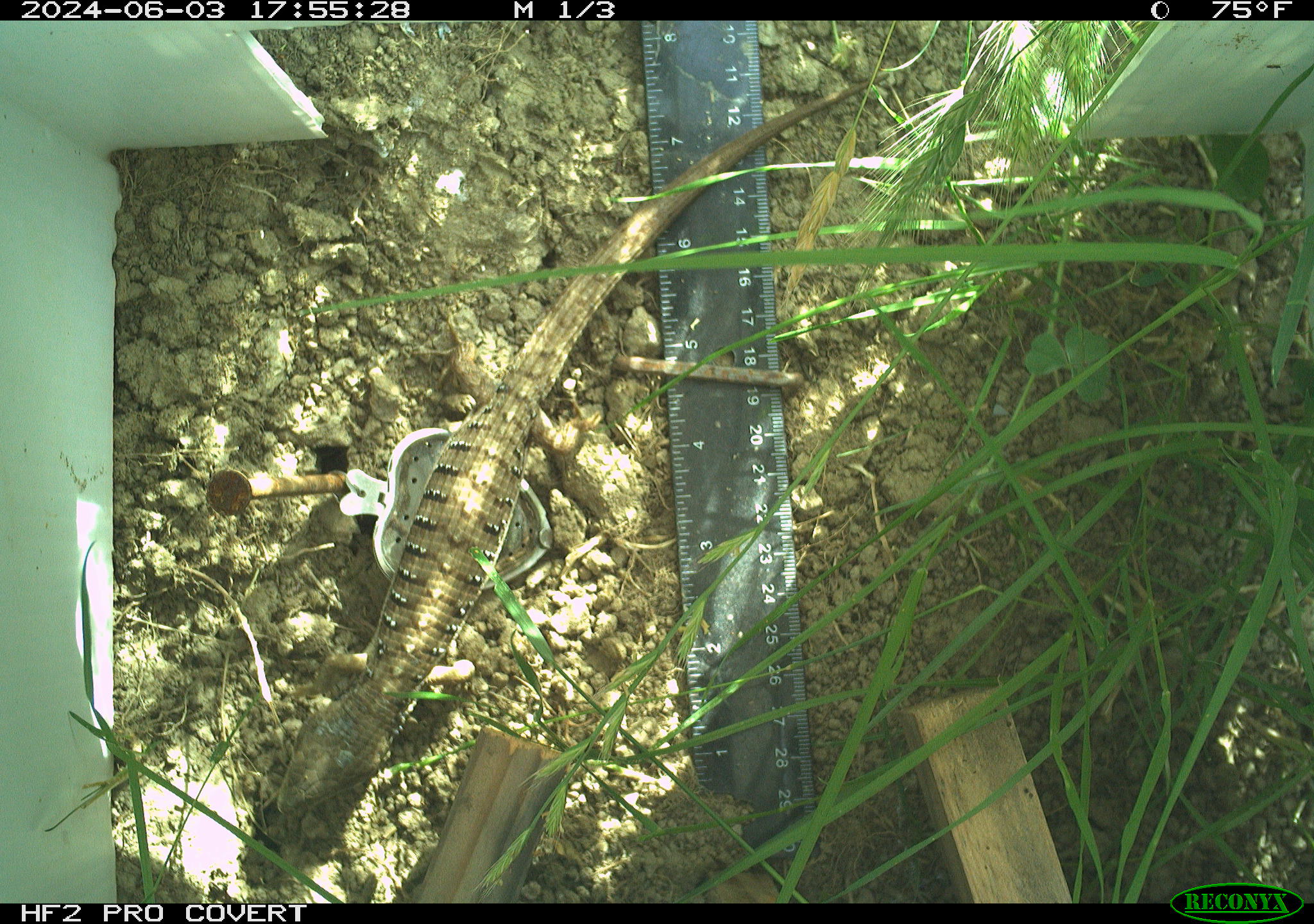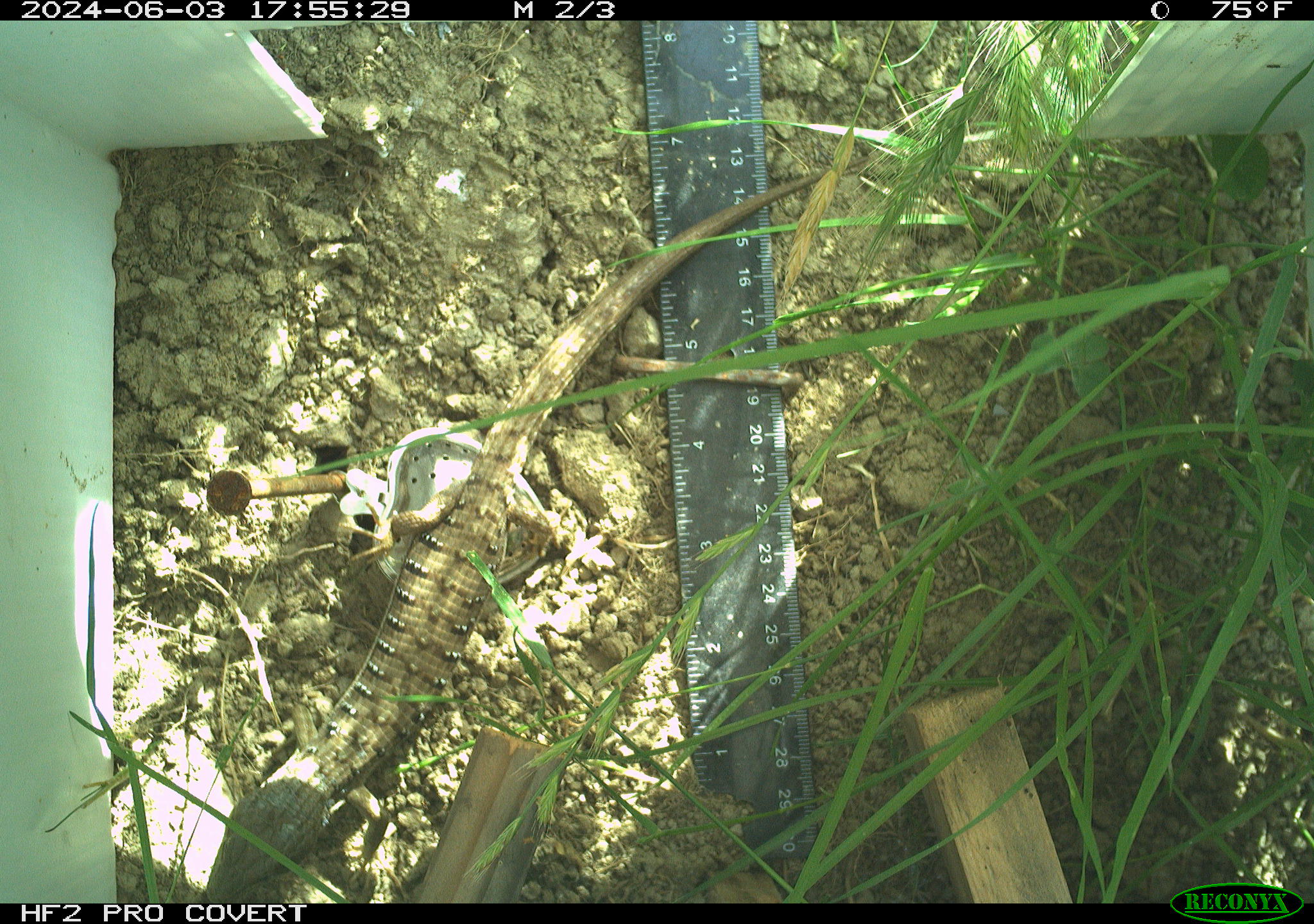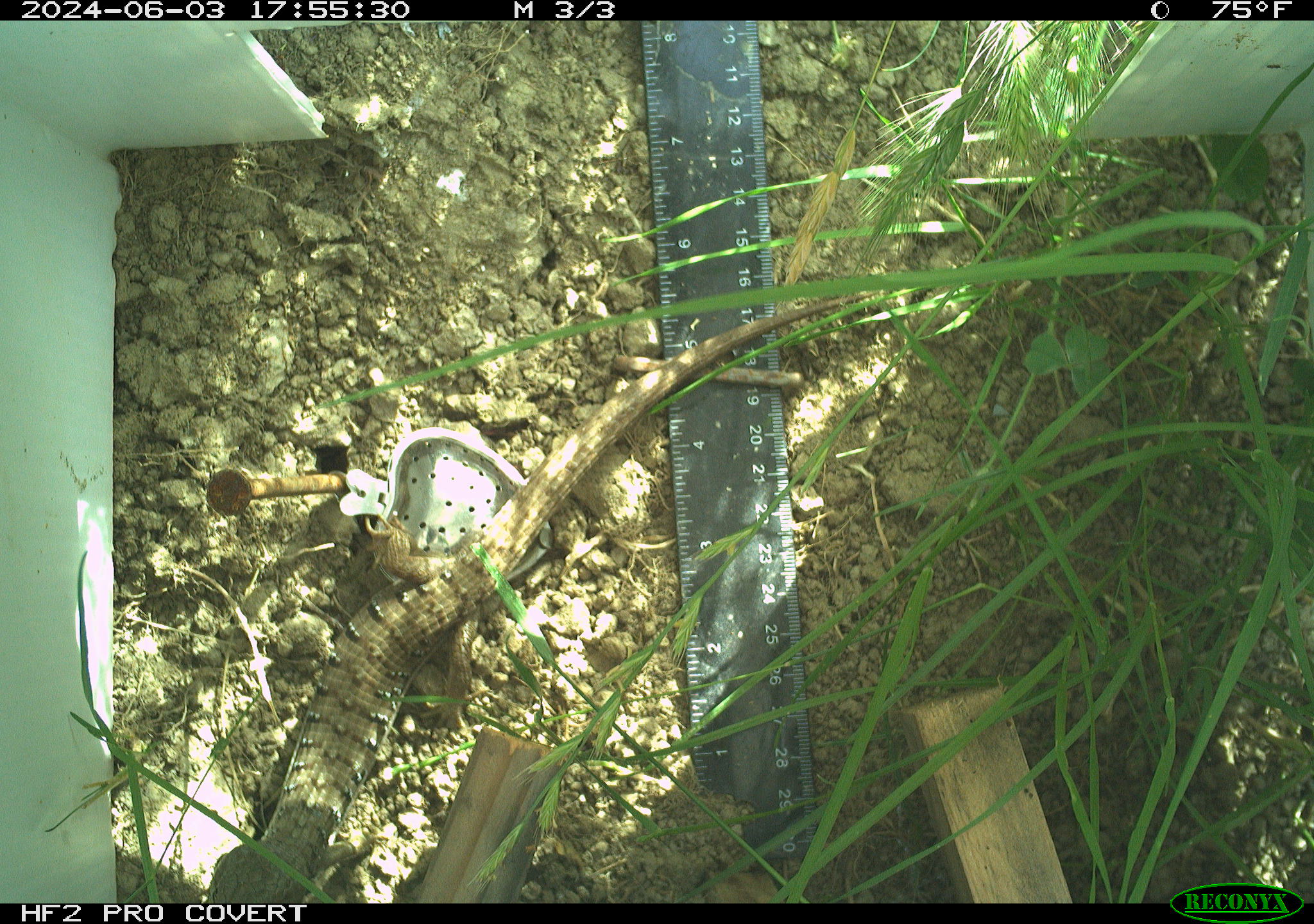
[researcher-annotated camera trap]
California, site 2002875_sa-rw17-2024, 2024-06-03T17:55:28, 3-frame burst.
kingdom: Animalia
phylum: Chordata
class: Reptilia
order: Squamata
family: Anguidae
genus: Elgaria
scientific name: Elgaria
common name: alligator lizards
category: elgaria species